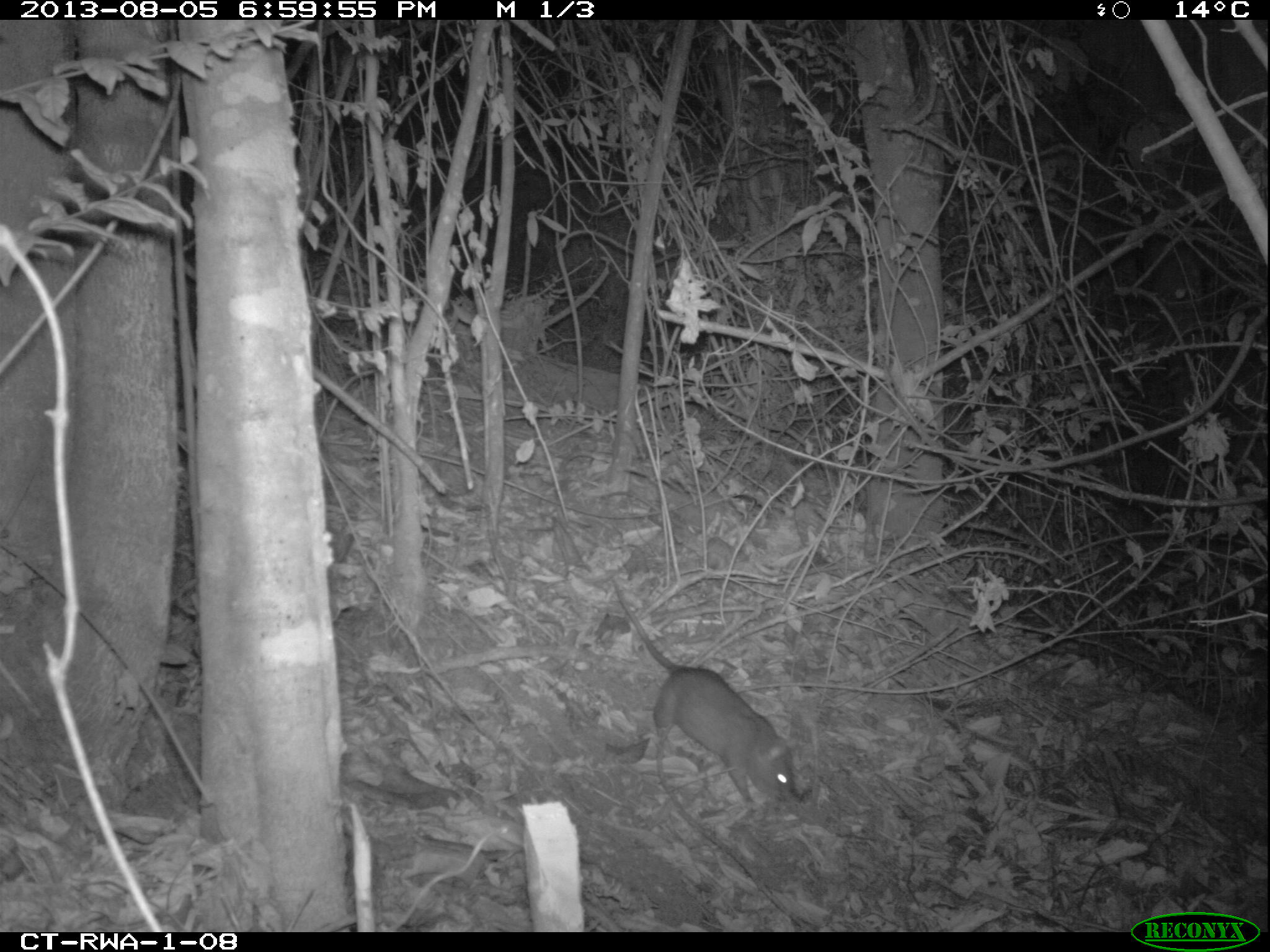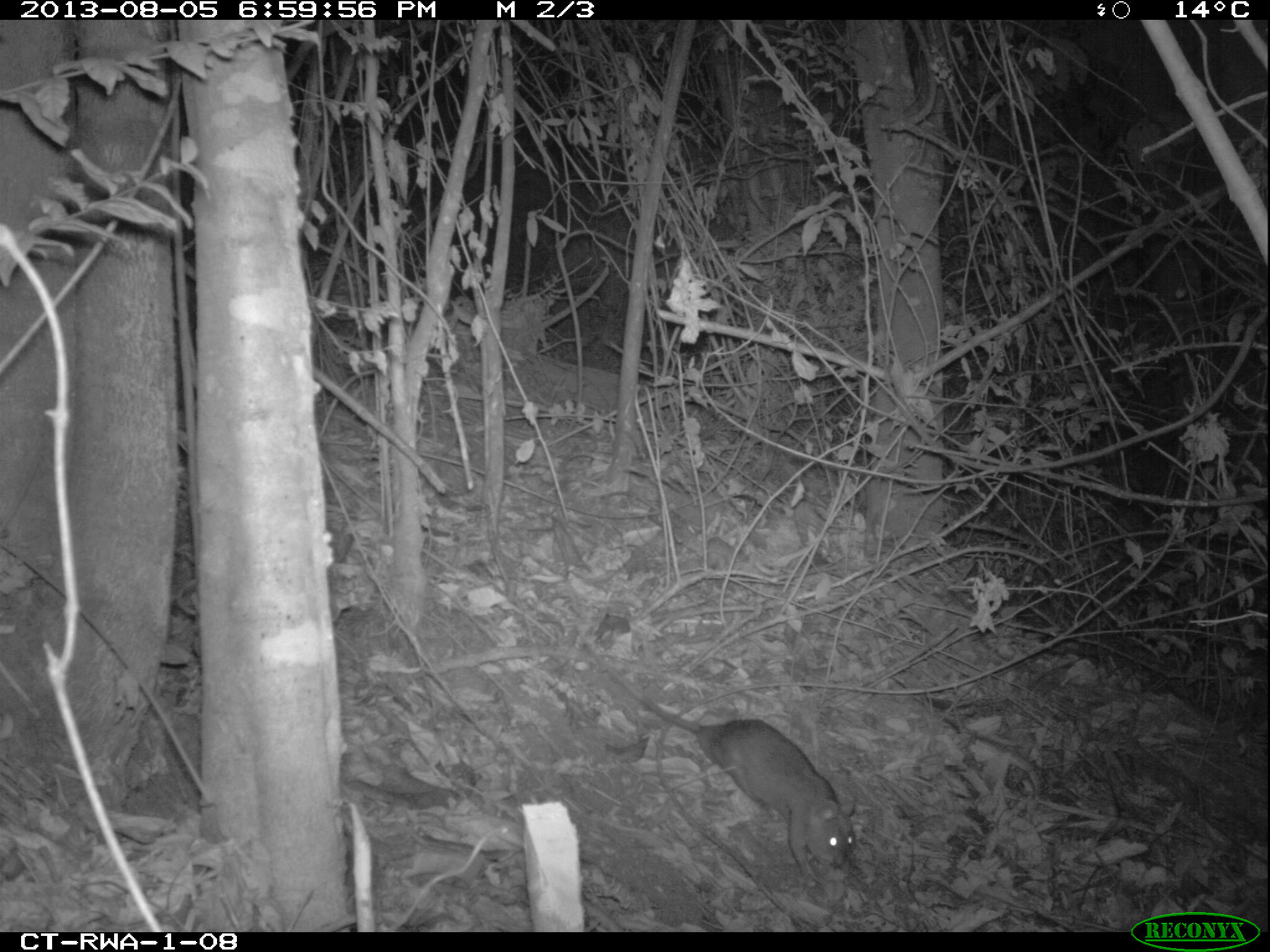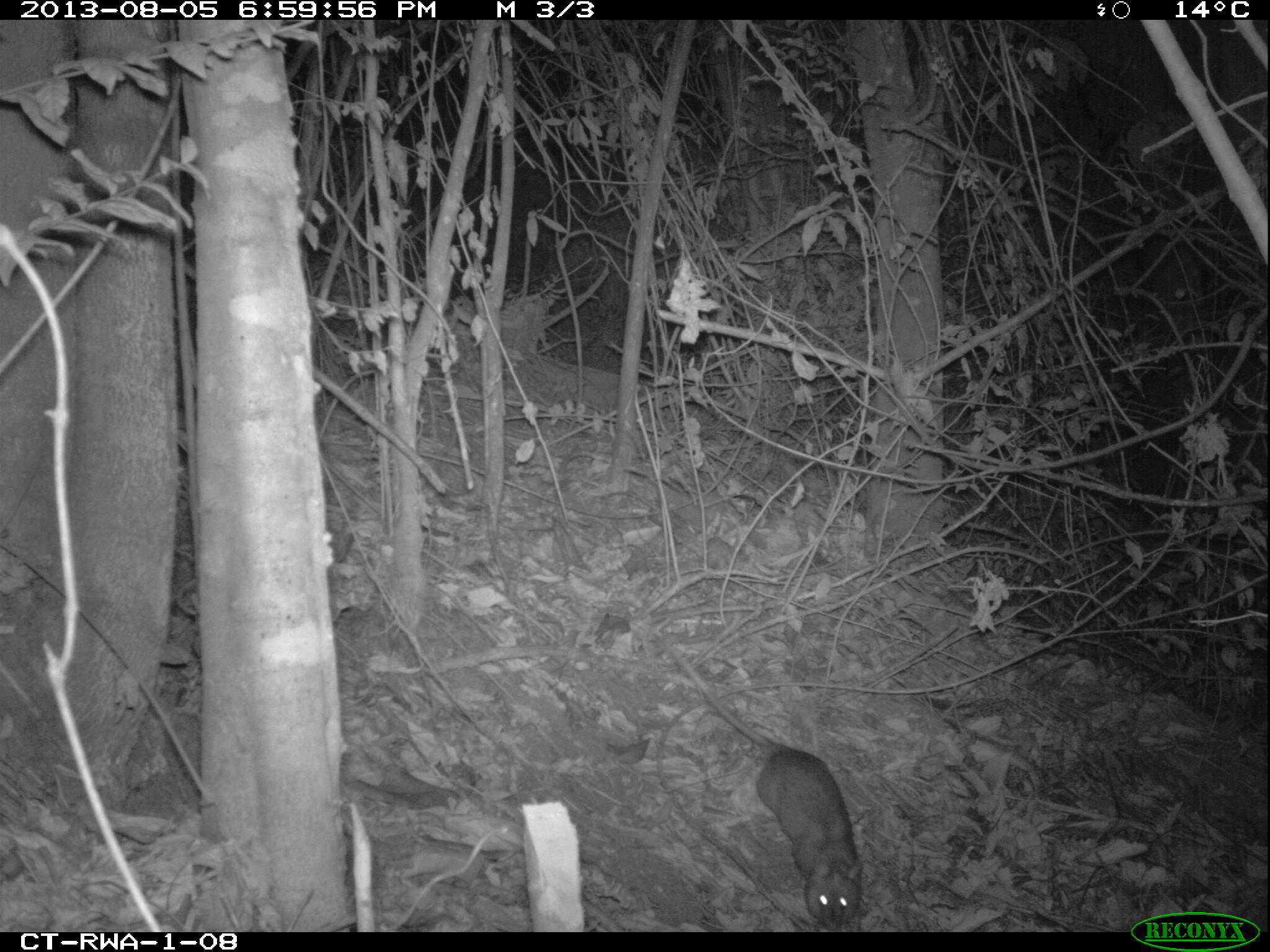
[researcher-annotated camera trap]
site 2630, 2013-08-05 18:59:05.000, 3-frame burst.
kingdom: Animalia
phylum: Chordata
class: Mammalia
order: Rodentia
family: Nesomyidae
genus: Cricetomys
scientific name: Cricetomys gambianus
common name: african giant pouched rat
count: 1